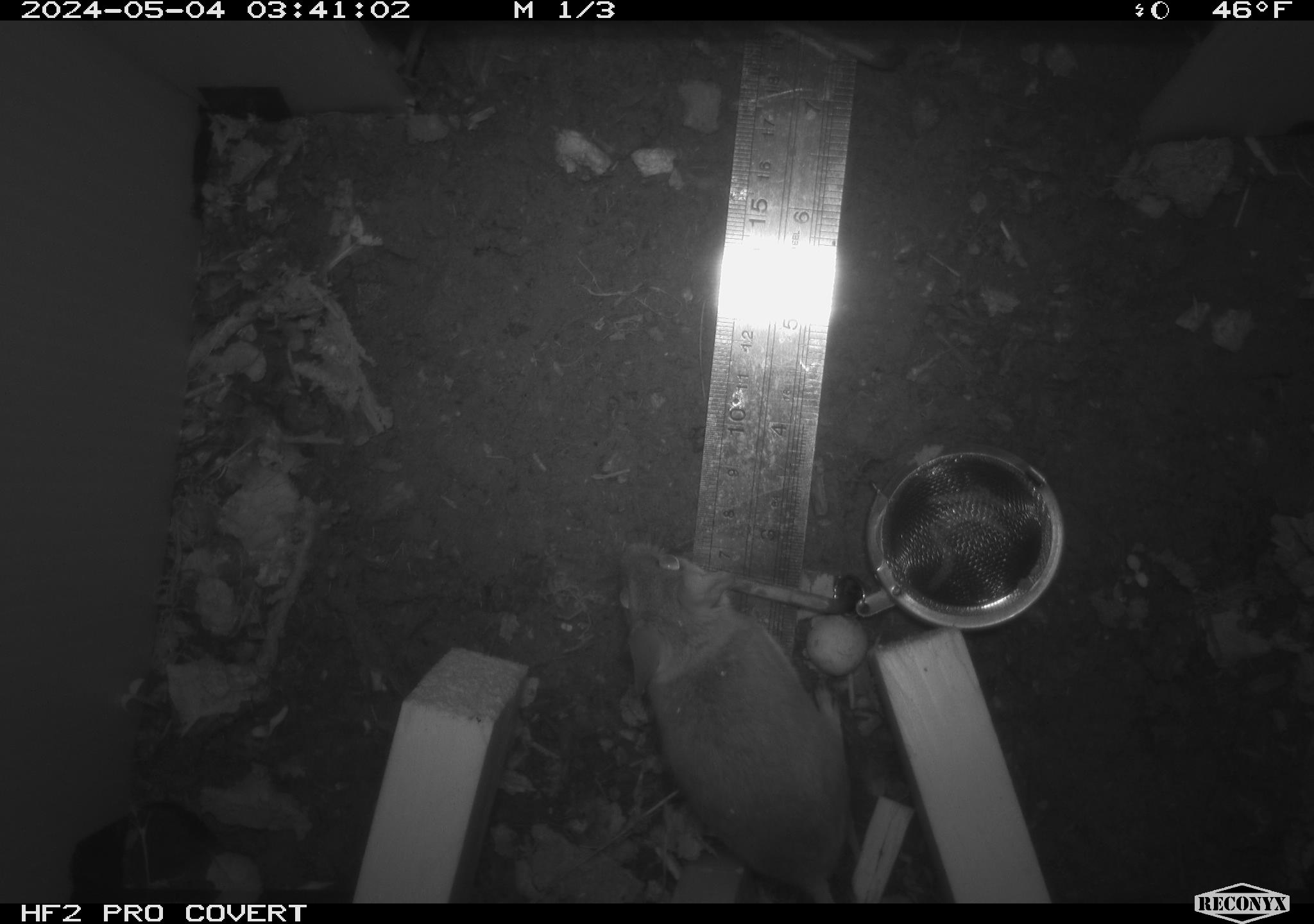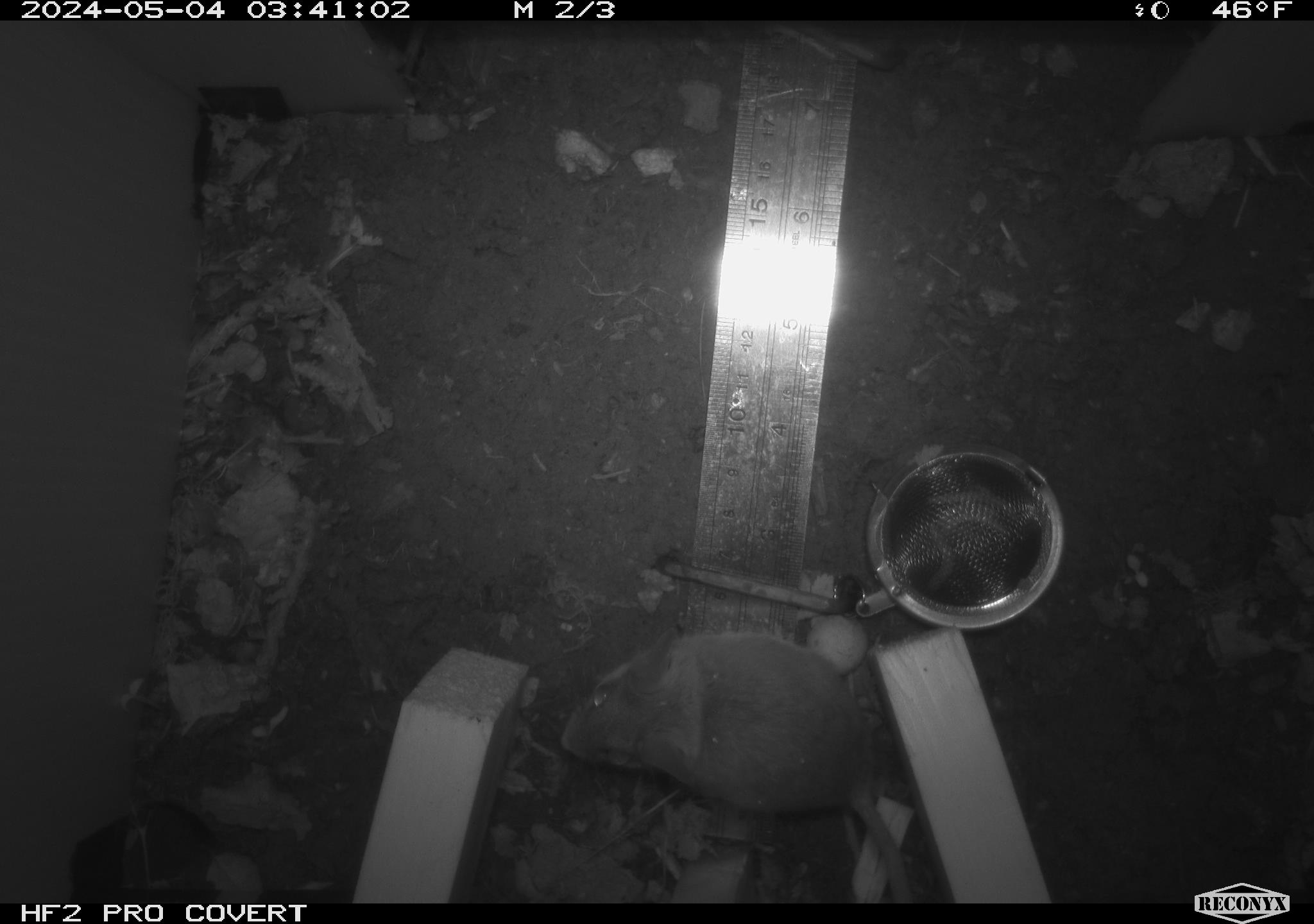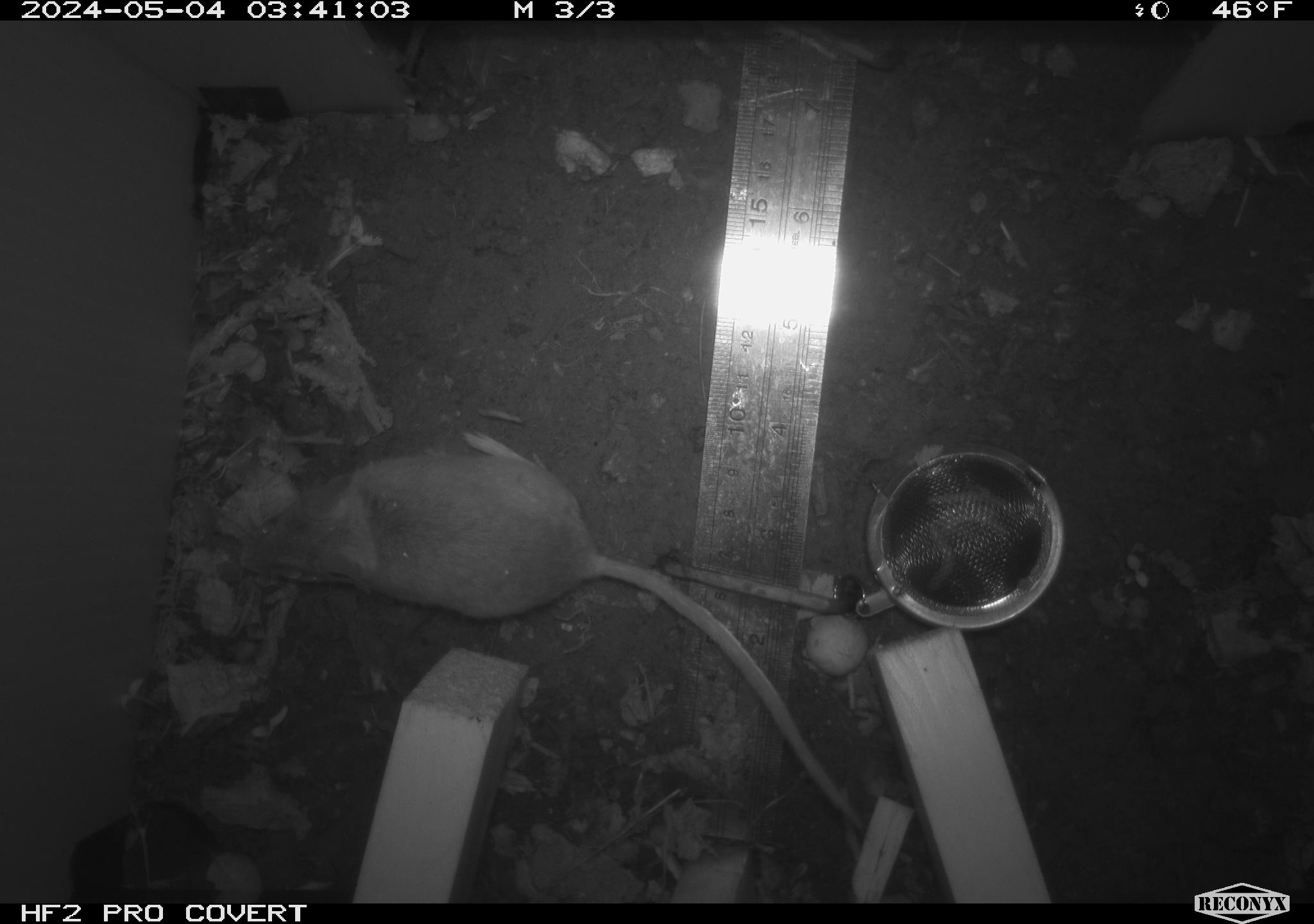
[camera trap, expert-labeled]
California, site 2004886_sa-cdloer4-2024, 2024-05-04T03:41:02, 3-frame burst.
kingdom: Animalia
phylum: Chordata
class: Mammalia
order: Rodentia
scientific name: Rodentia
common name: mouse species